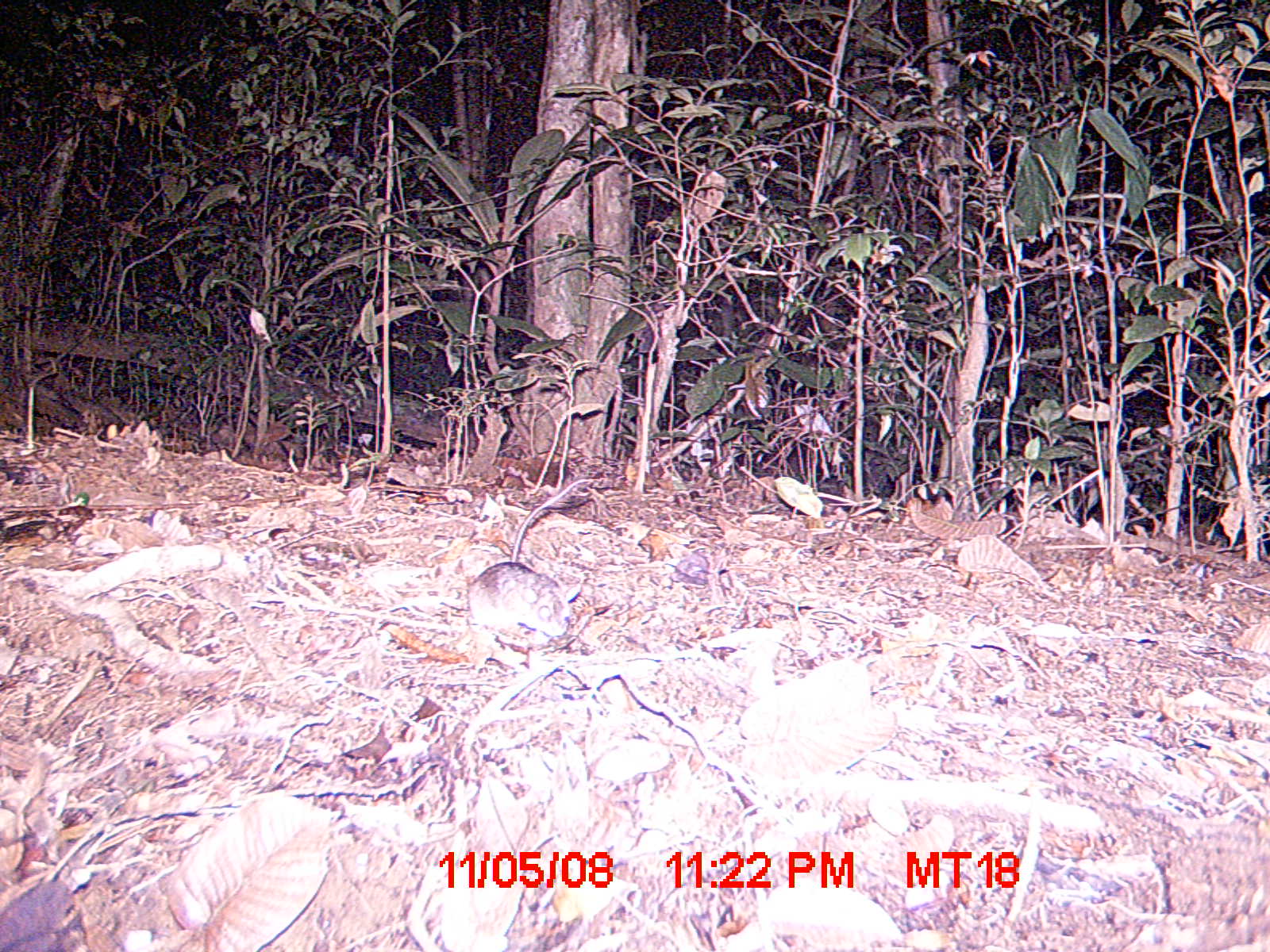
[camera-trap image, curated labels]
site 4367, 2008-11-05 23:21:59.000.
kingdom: Animalia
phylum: Chordata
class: Mammalia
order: Rodentia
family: Nesomyidae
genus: Eliurus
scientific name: Eliurus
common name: eliurus rat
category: eliurus sp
Eliurus sp (eliurus rat) (Eliurus), count 1.